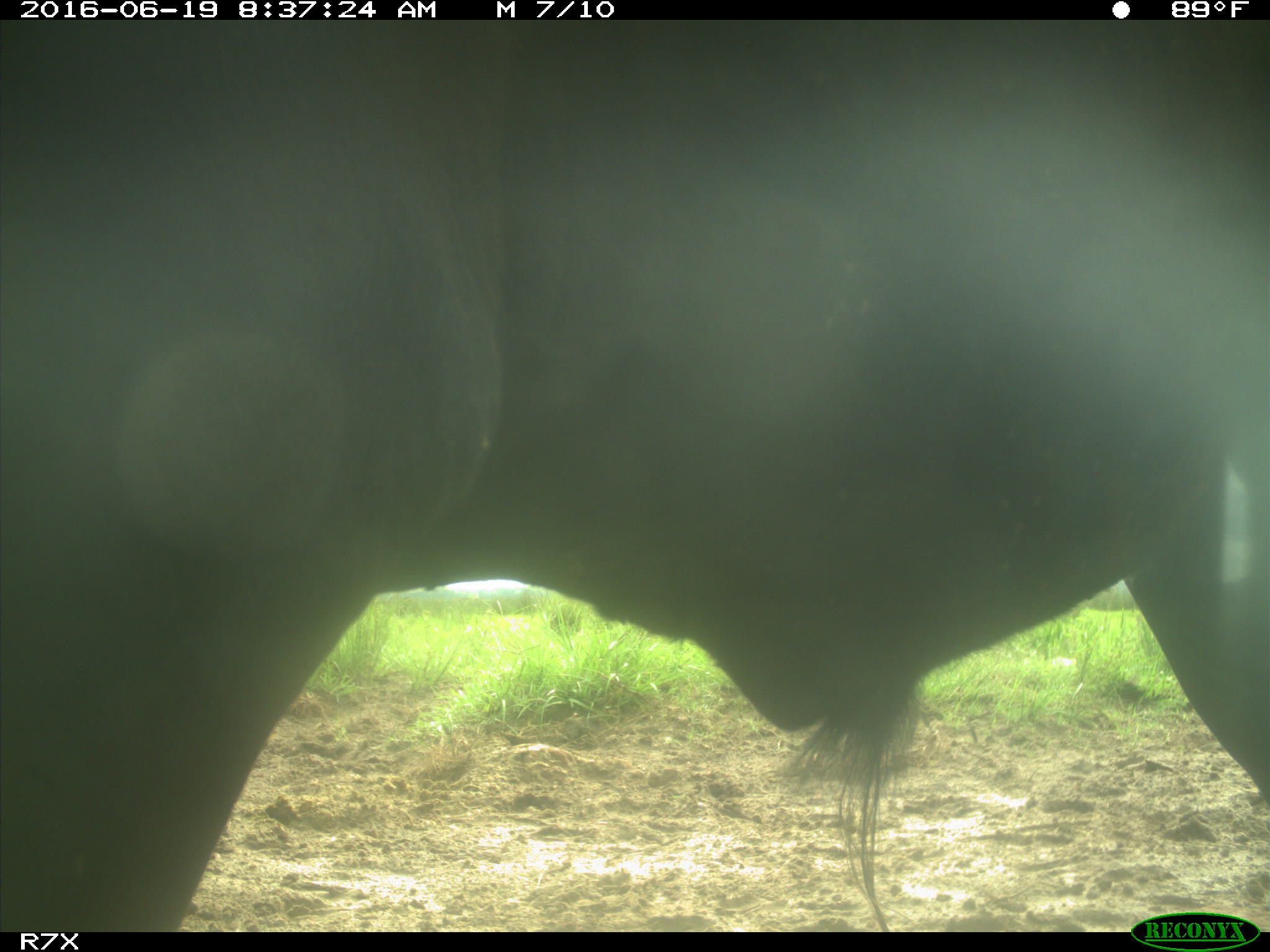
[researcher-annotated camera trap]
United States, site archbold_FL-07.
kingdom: Animalia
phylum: Chordata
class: Mammalia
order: Artiodactyla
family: Bovidae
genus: Bos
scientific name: Bos taurus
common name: domestic cow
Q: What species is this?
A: Bos taurus (domestic cow).